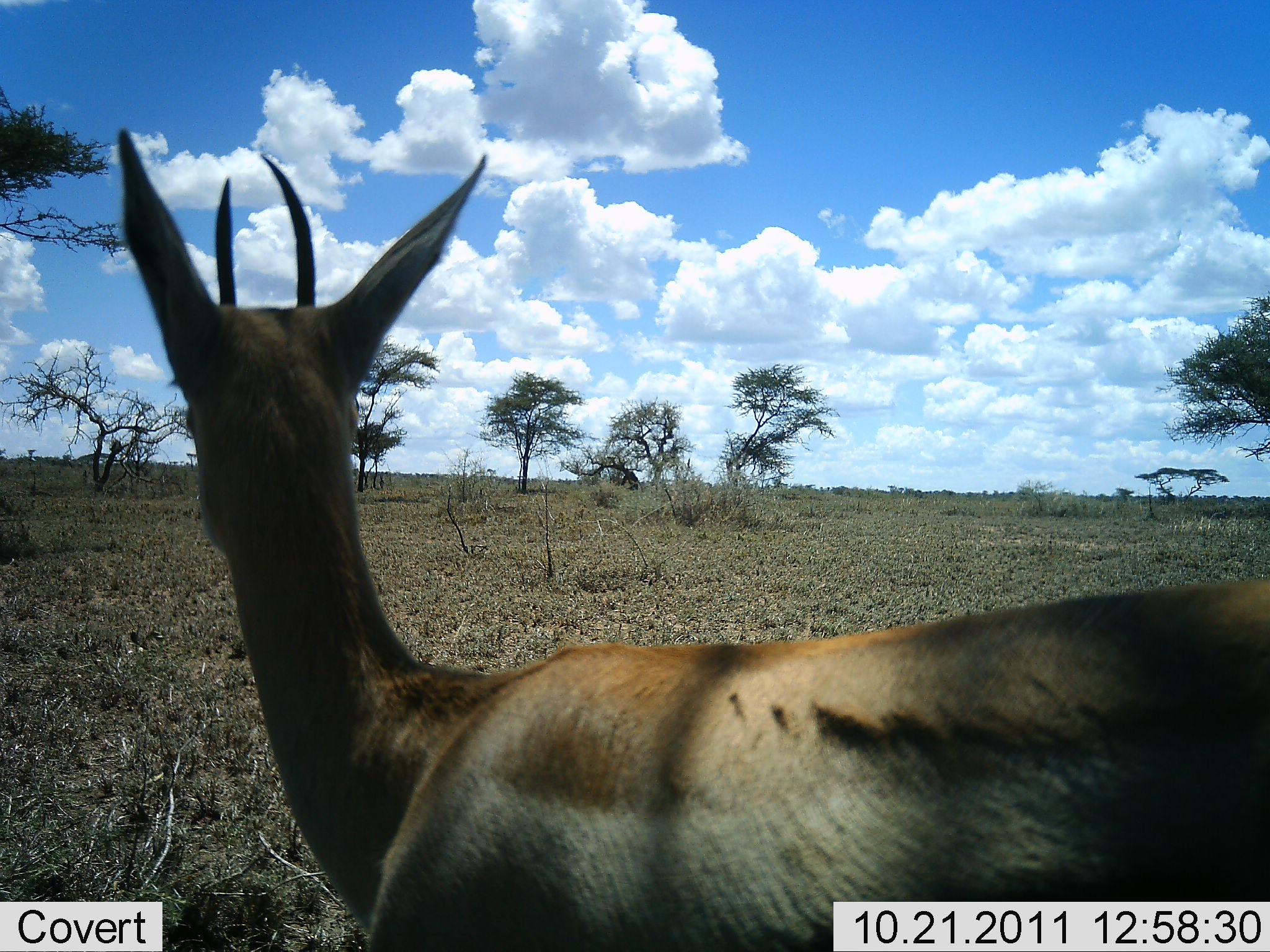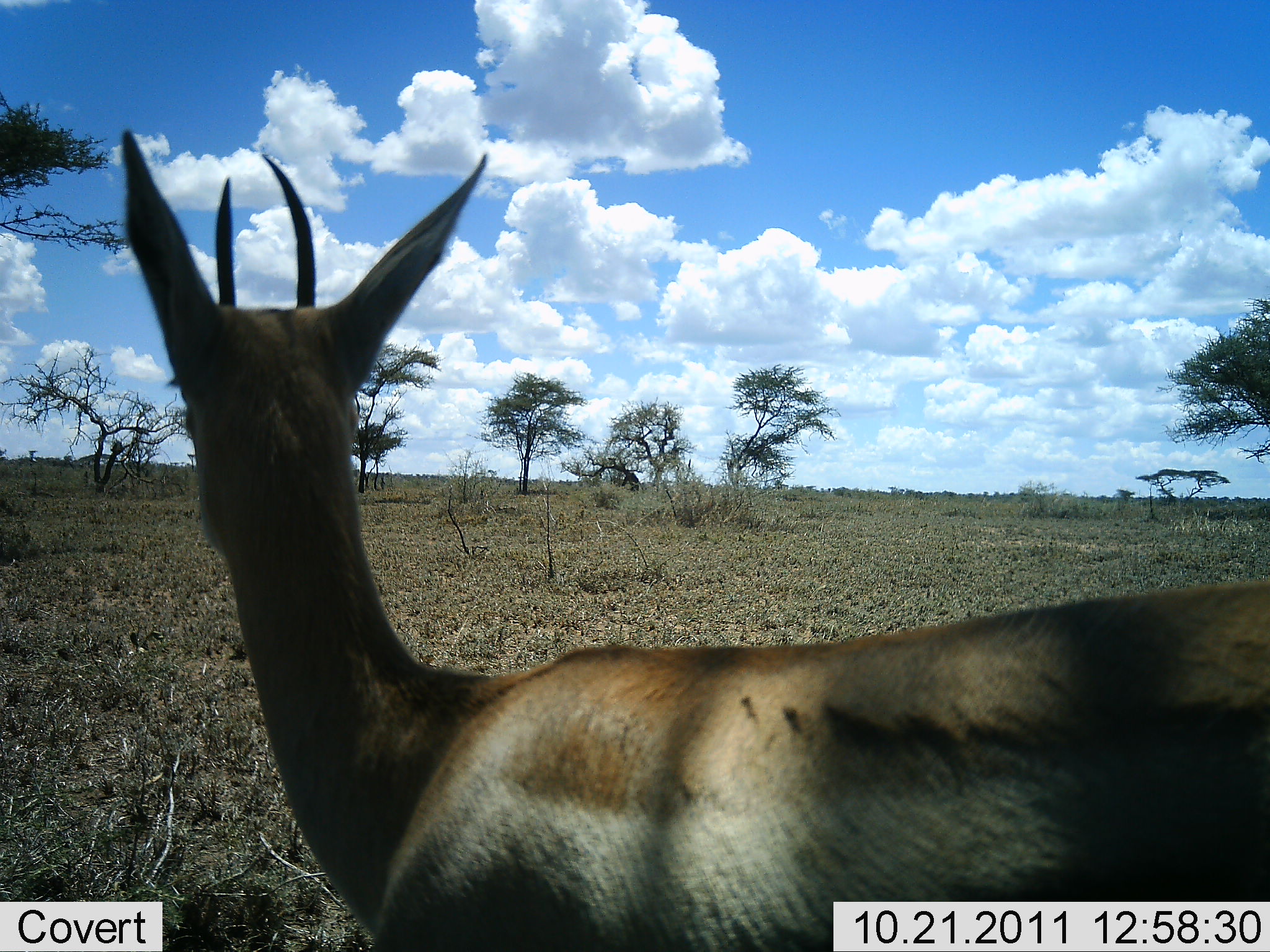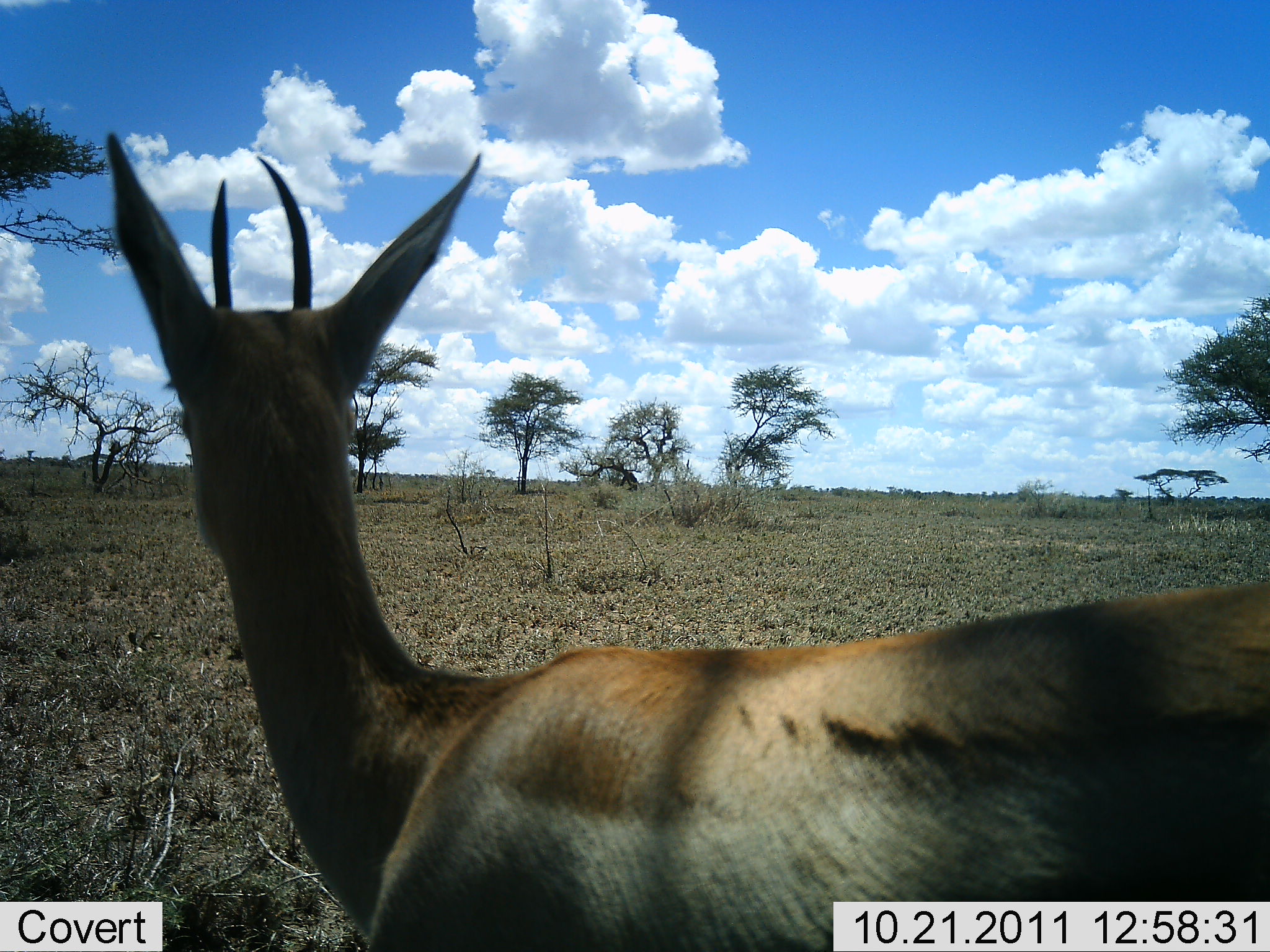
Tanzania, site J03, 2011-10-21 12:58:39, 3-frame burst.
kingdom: Animalia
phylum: Chordata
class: Mammalia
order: Artiodactyla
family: Bovidae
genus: Eudorcas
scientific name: Eudorcas thomsonii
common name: thomson's gazelle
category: gazellethomsons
Gazellethomsons (thomson's gazelle) (Eudorcas thomsonii), count 1. Behavior (volunteer vote fractions): standing 92%, resting 0%, moving 8%, interacting 0%. Young present (vote fraction): 0%. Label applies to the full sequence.